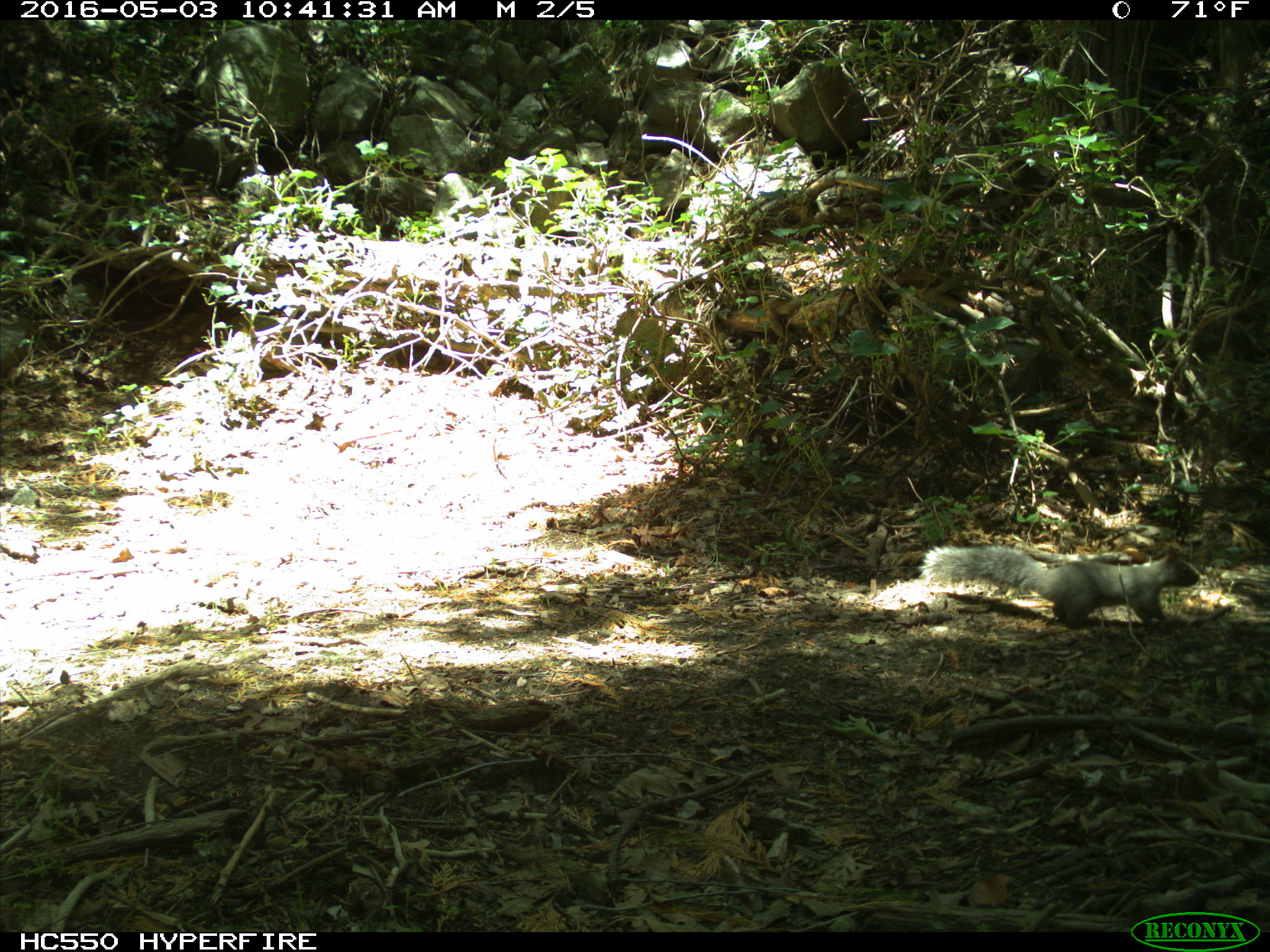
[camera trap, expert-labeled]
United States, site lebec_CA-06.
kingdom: Animalia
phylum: Chordata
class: Mammalia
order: Rodentia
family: Sciuridae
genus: Sciurus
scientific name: Sciurus carolinensis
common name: eastern gray squirrel